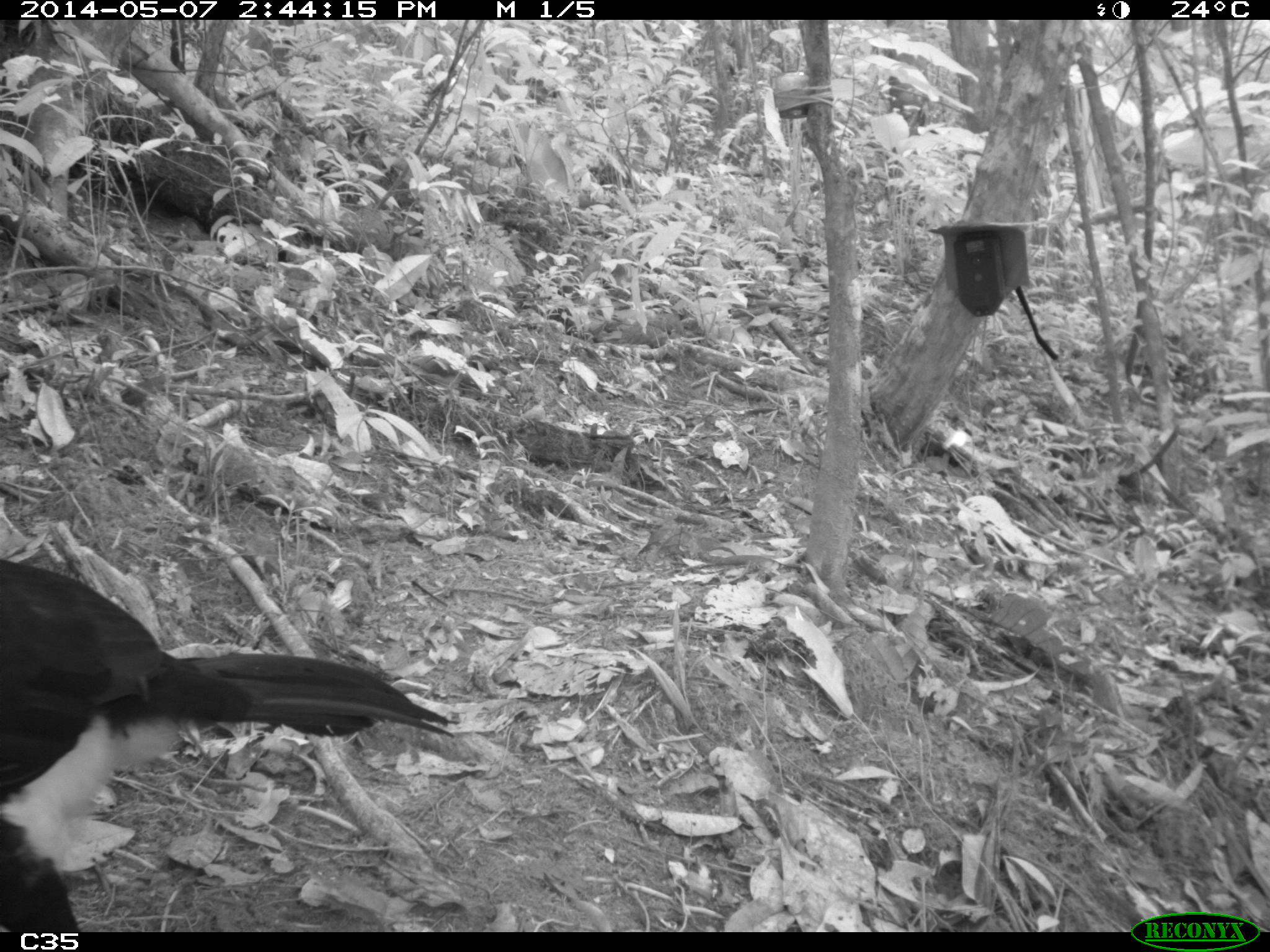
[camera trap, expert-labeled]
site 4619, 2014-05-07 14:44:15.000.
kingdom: Animalia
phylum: Chordata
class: Aves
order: Galliformes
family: Cracidae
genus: Crax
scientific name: Crax alector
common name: black curassow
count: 1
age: adult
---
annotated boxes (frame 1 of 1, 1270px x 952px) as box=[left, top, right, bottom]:
crax alector: box=[0, 557, 456, 930]